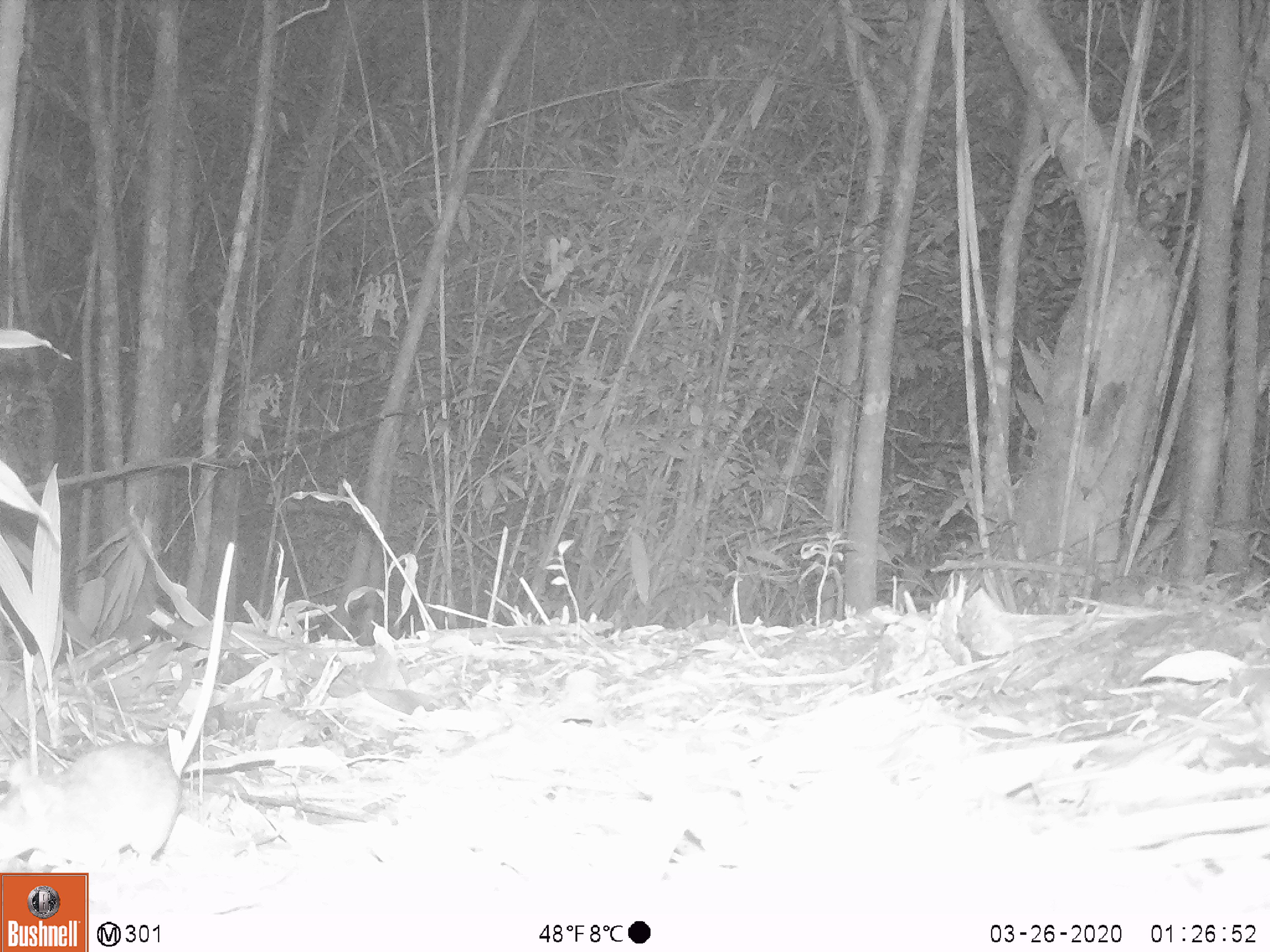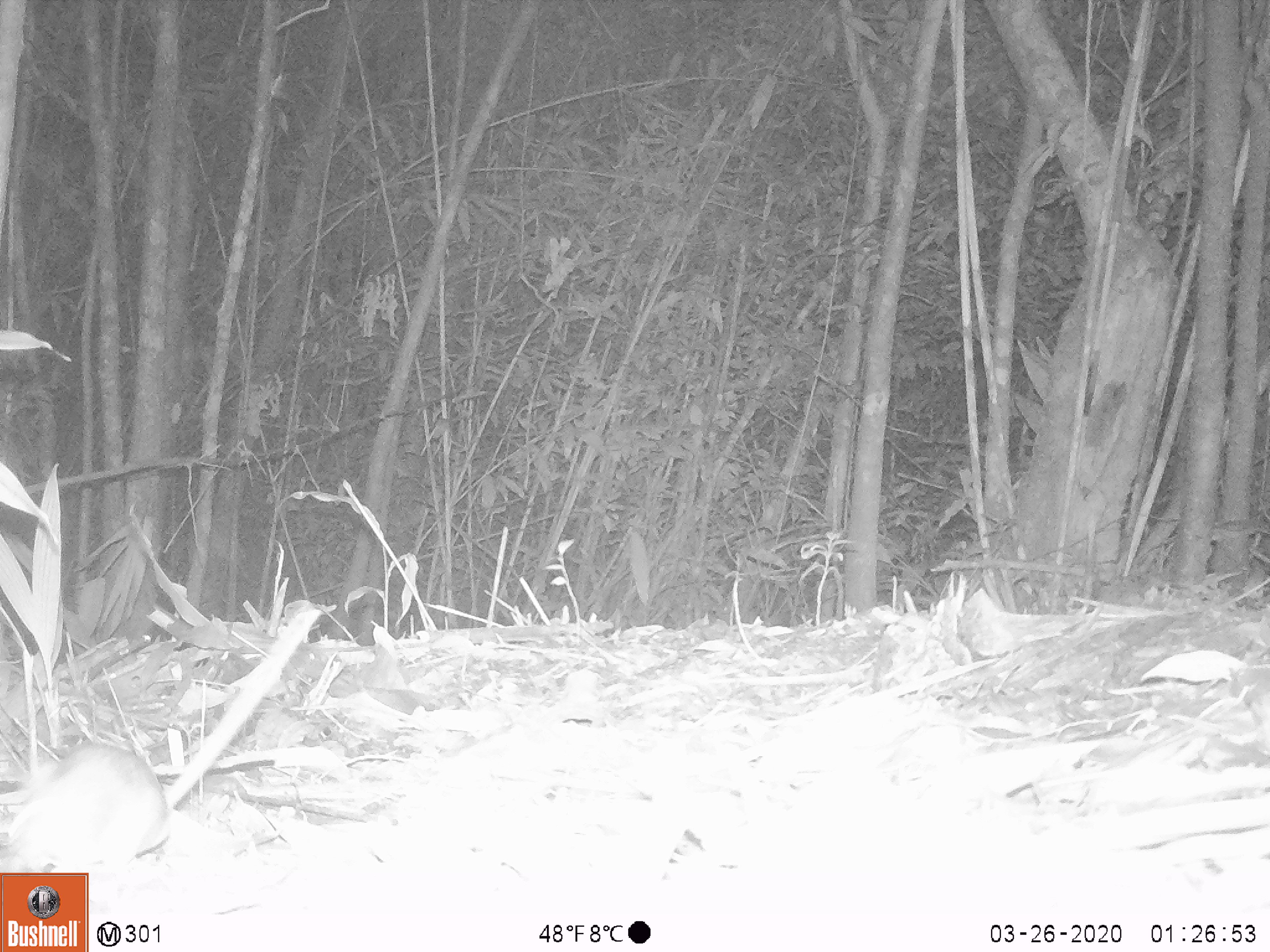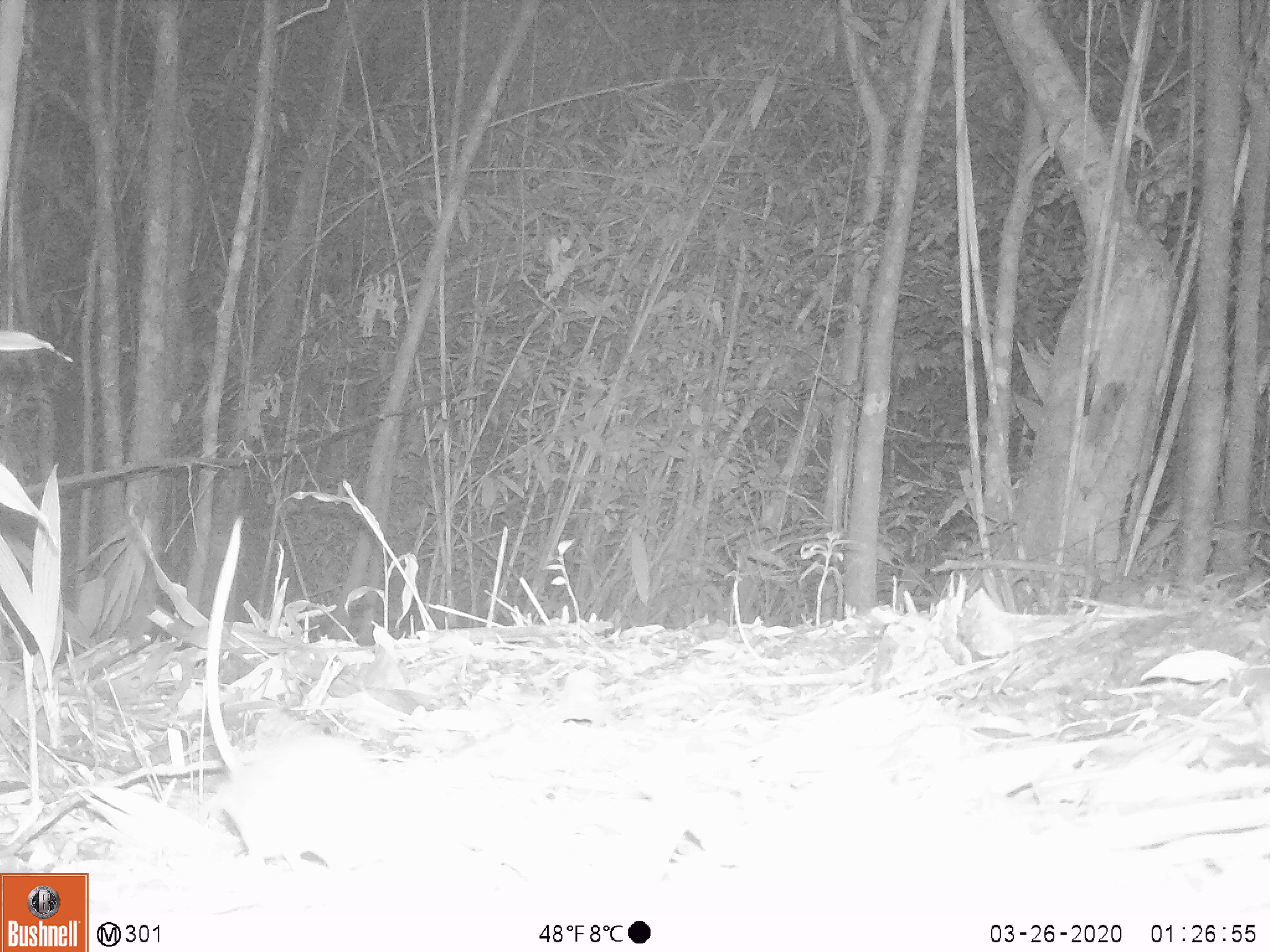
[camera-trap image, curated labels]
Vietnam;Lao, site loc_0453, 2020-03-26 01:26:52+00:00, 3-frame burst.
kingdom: Animalia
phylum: Chordata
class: Mammalia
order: Rodentia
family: Muridae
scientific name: Muridae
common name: old-world mice and rats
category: unidentified murid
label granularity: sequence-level